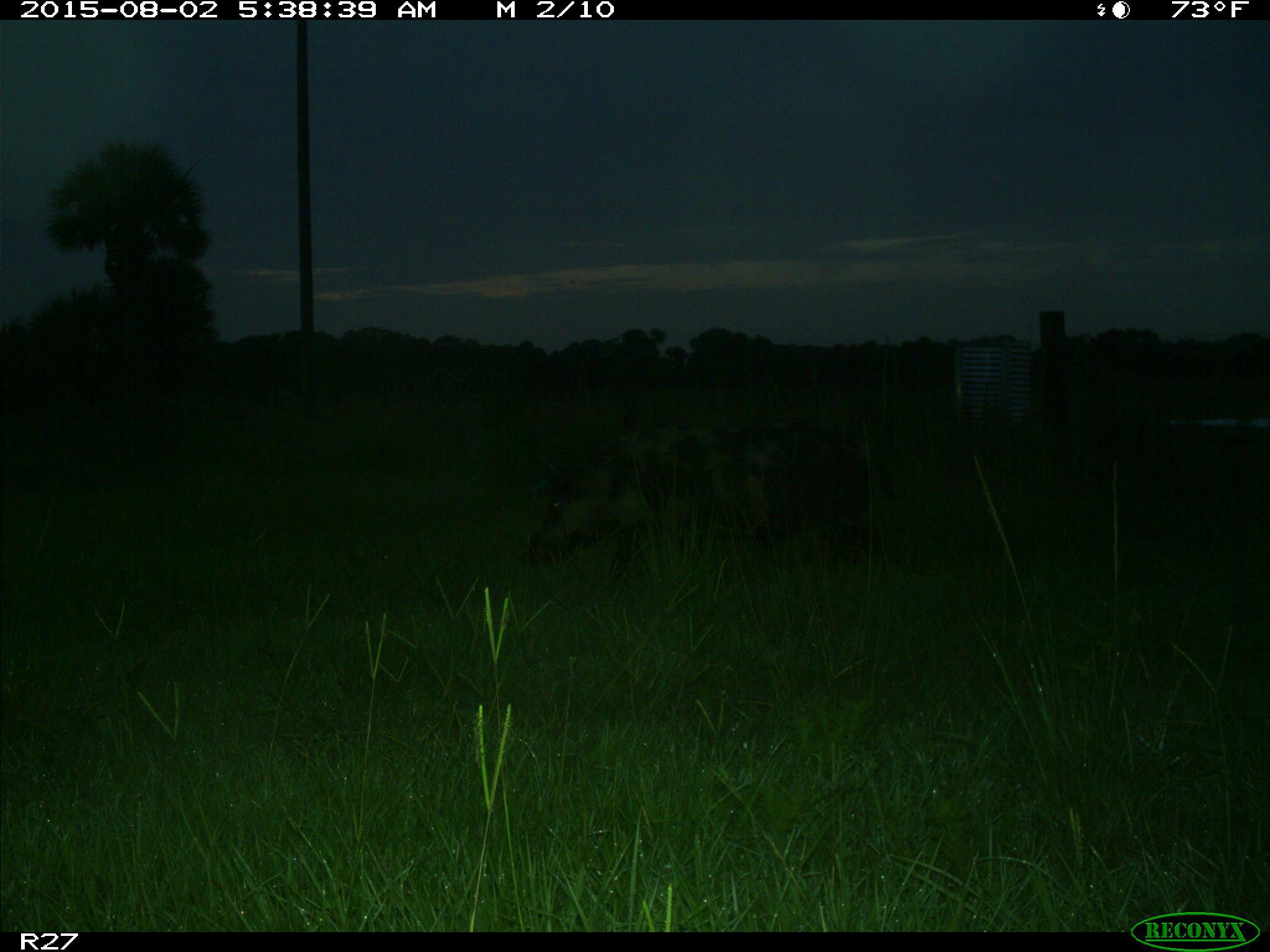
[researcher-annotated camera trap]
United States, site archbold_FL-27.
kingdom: Animalia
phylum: Chordata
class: Mammalia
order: Artiodactyla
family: Suidae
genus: Sus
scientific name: Sus scrofa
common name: wild boar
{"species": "Sus scrofa (wild boar)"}